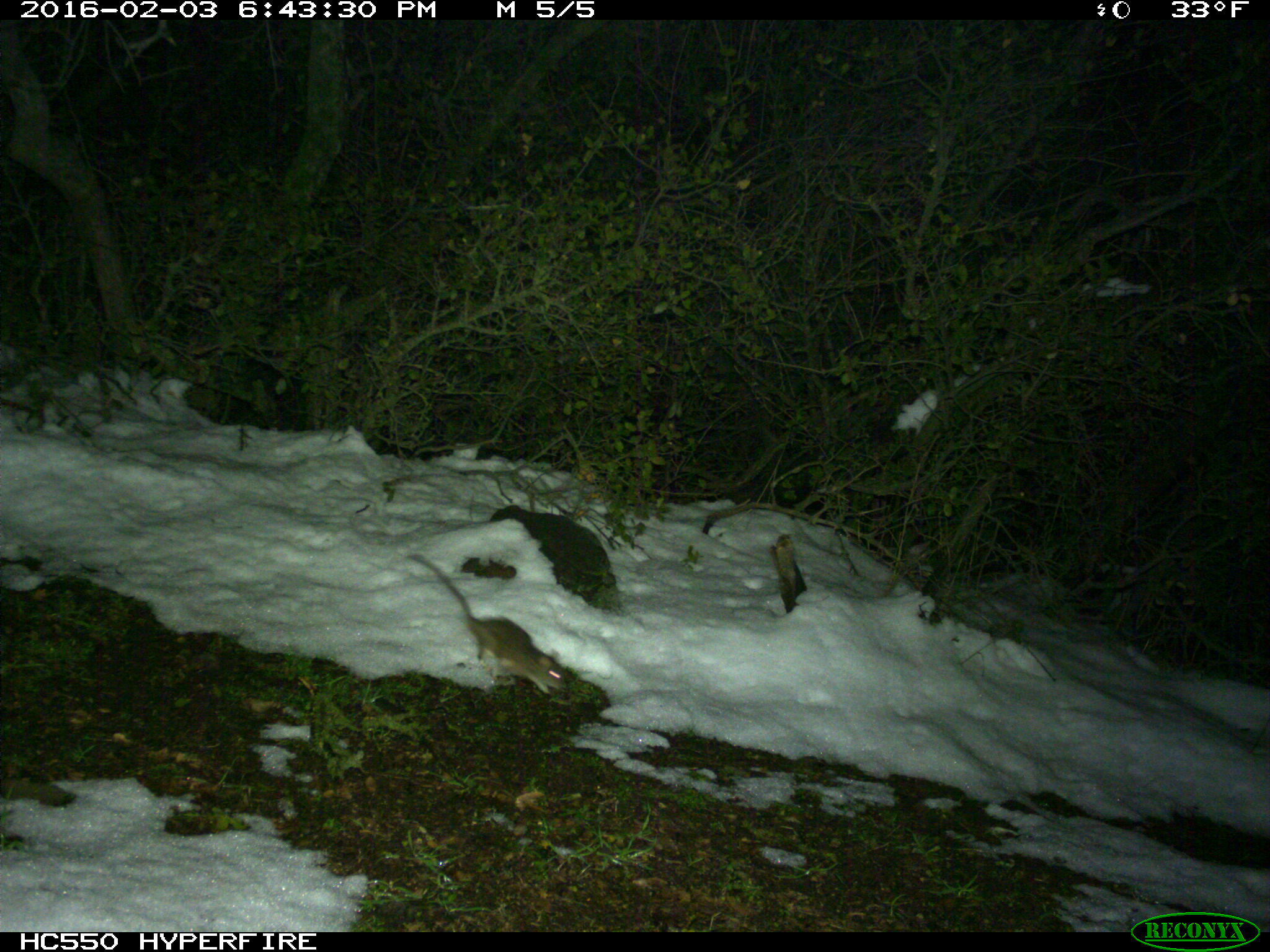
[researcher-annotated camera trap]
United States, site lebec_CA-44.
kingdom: Animalia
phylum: Chordata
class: Mammalia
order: Rodentia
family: Cricetidae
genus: Neotoma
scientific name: Neotoma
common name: pack rat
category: unidentified pack rat